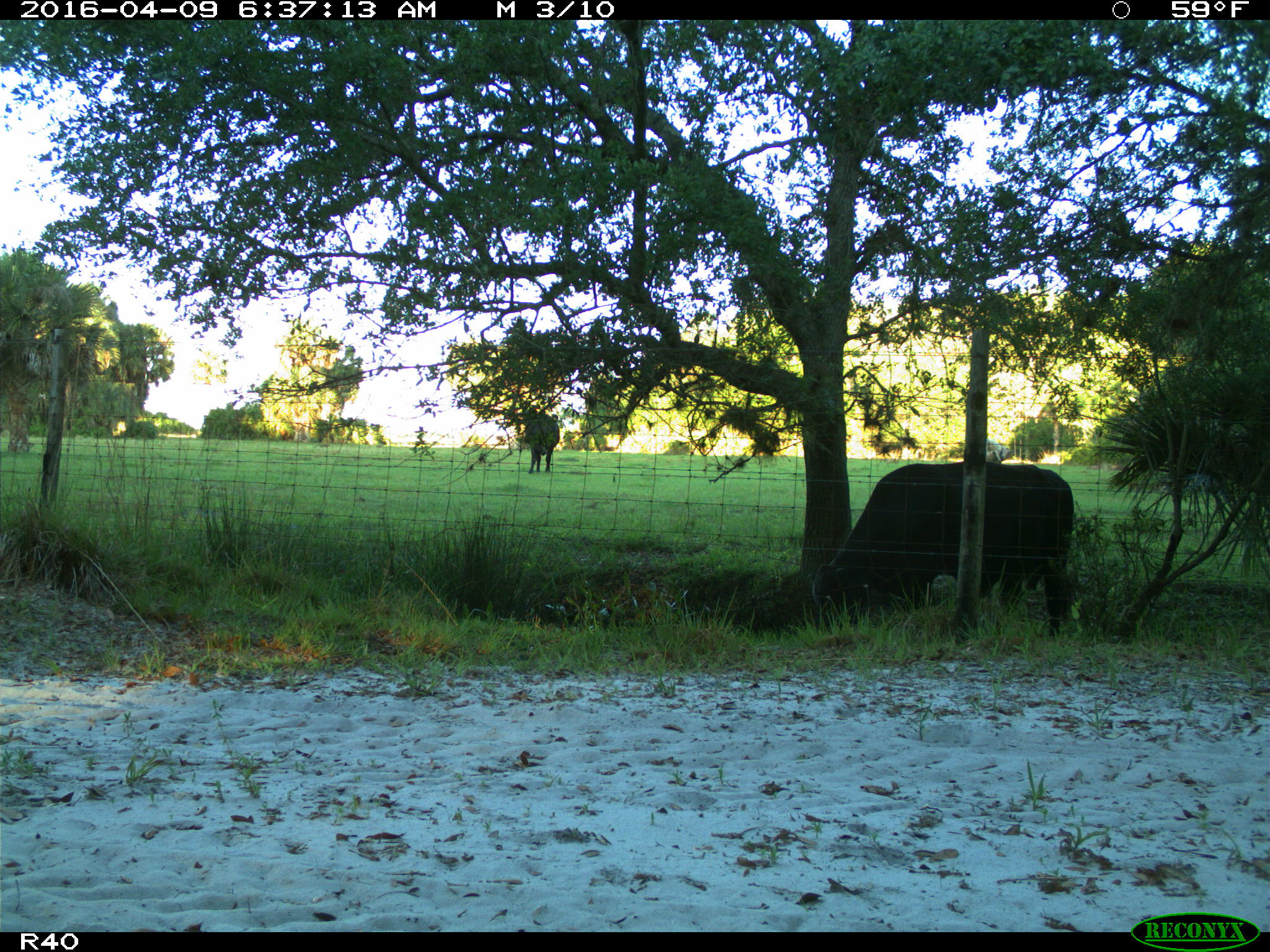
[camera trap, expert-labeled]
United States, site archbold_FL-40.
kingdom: Animalia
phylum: Chordata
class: Mammalia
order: Artiodactyla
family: Bovidae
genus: Bos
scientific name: Bos taurus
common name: domestic cow